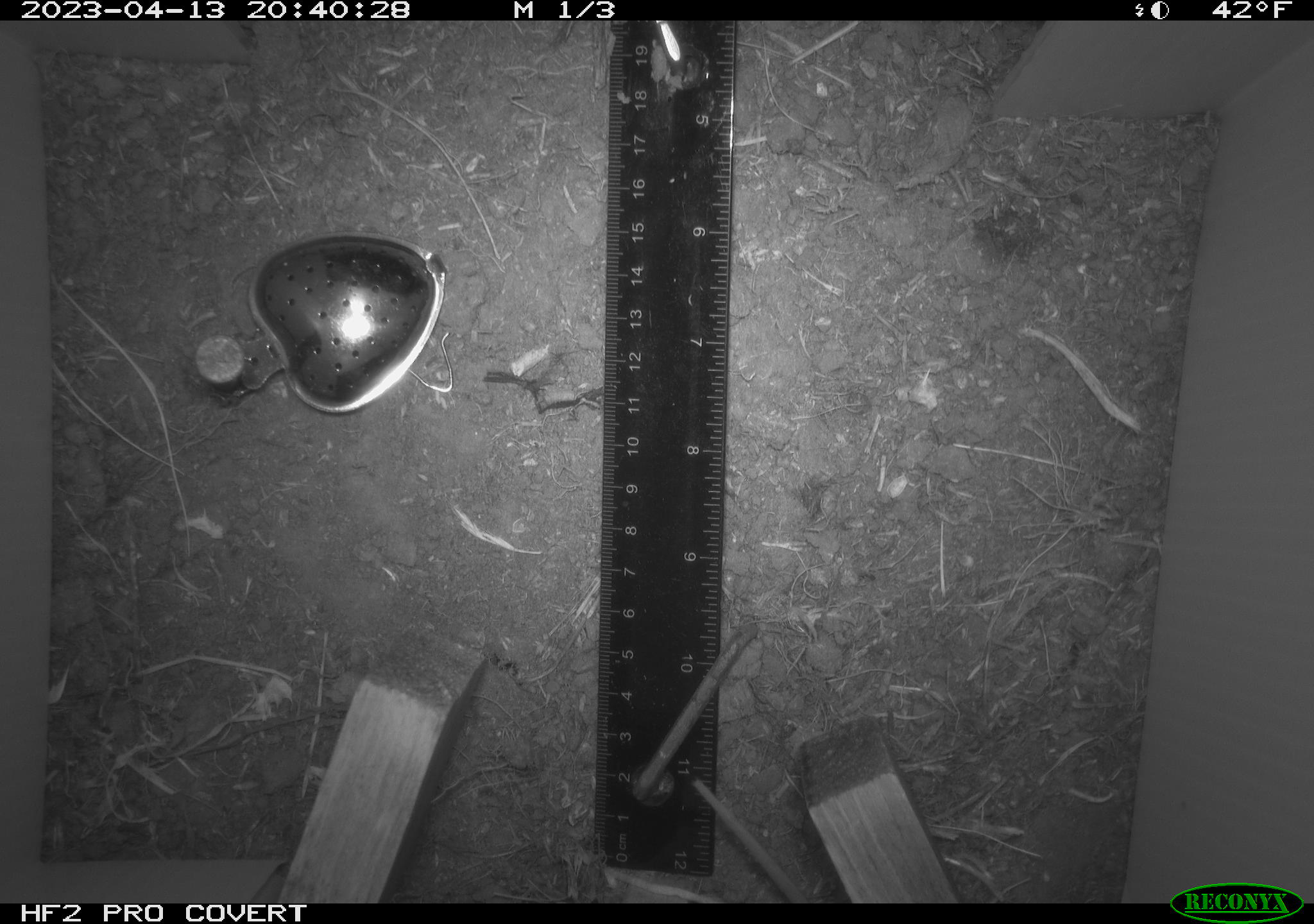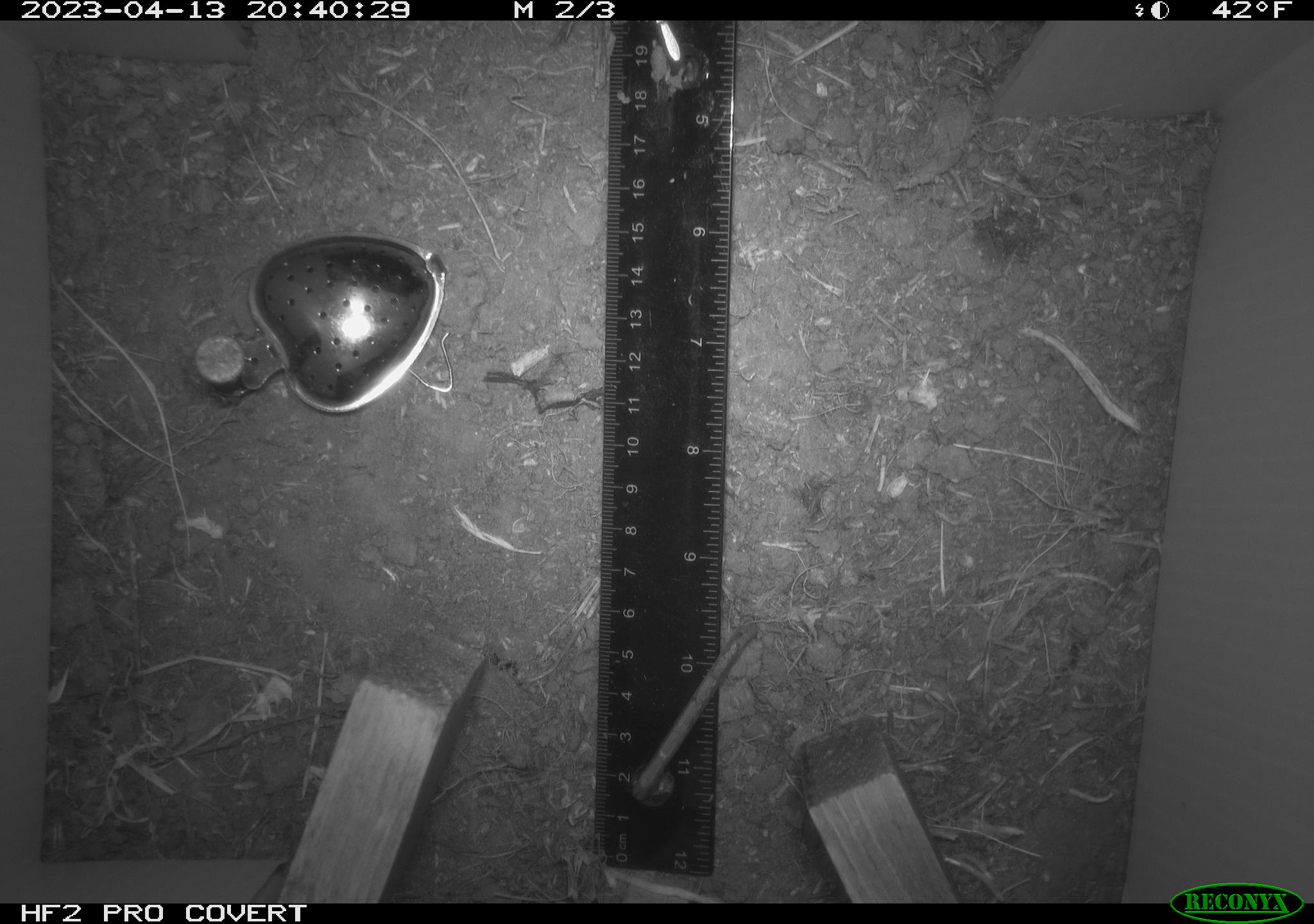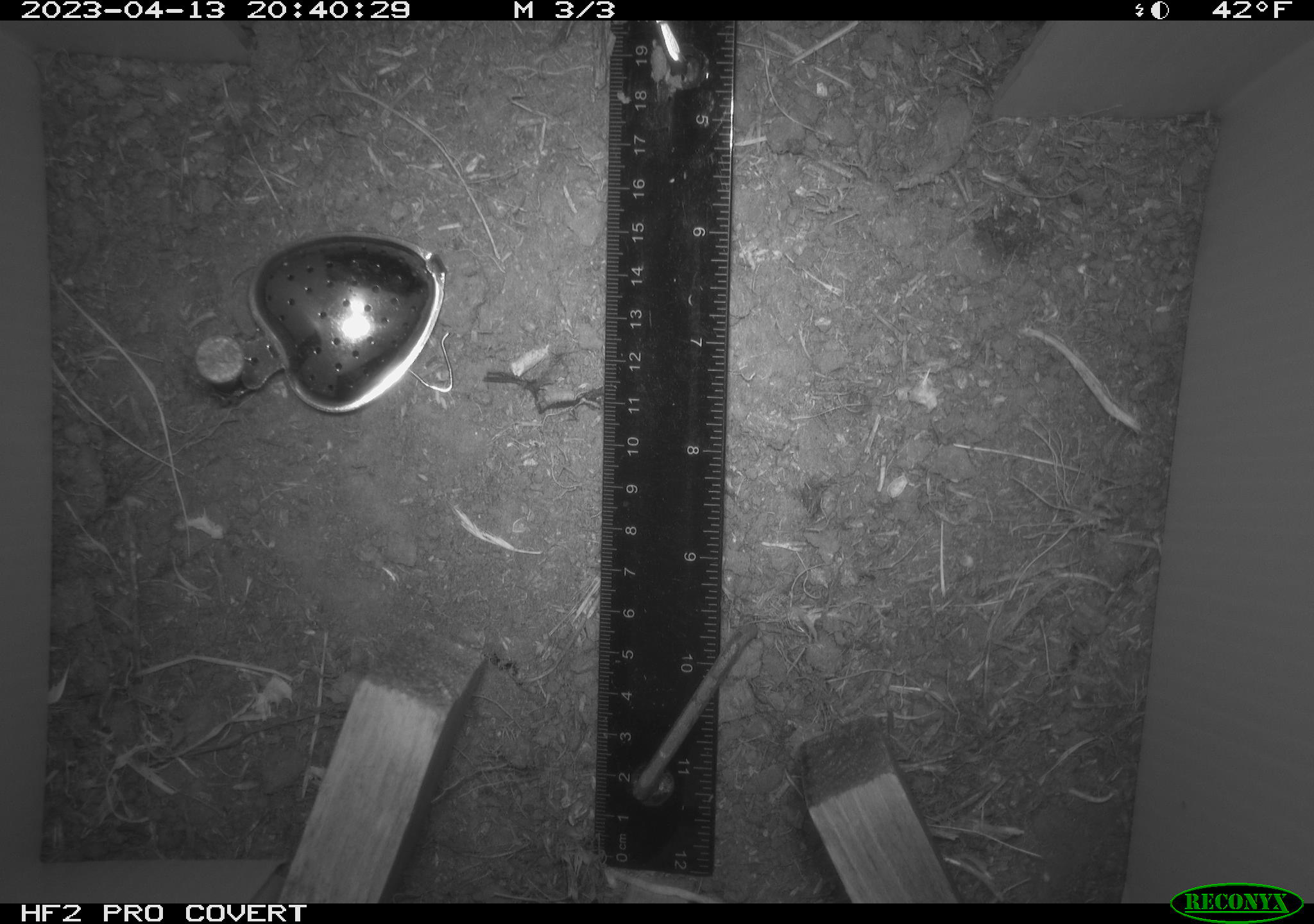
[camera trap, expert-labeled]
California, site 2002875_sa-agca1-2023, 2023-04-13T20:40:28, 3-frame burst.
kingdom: Animalia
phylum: Chordata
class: Mammalia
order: Rodentia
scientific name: Rodentia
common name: mouse species